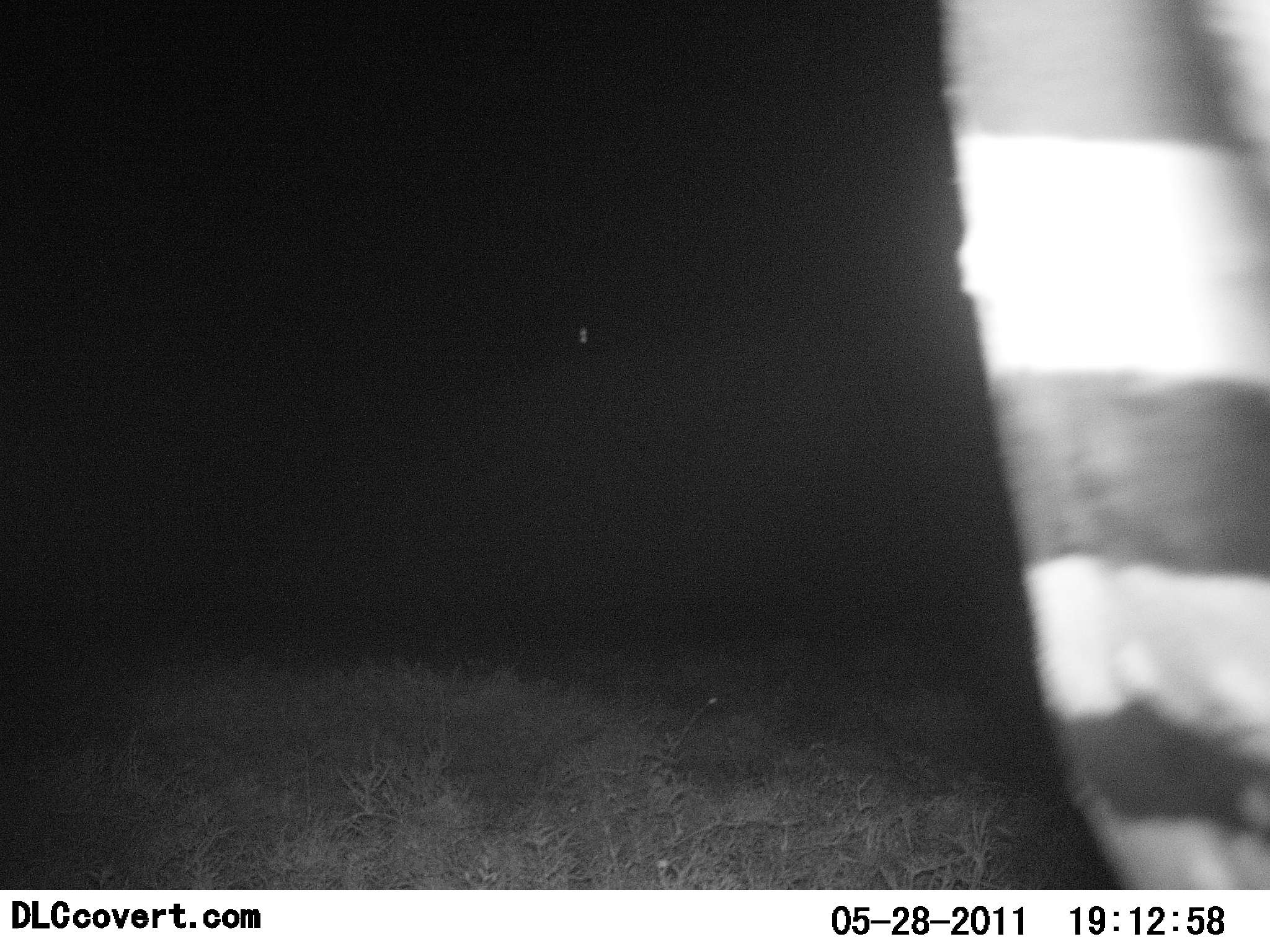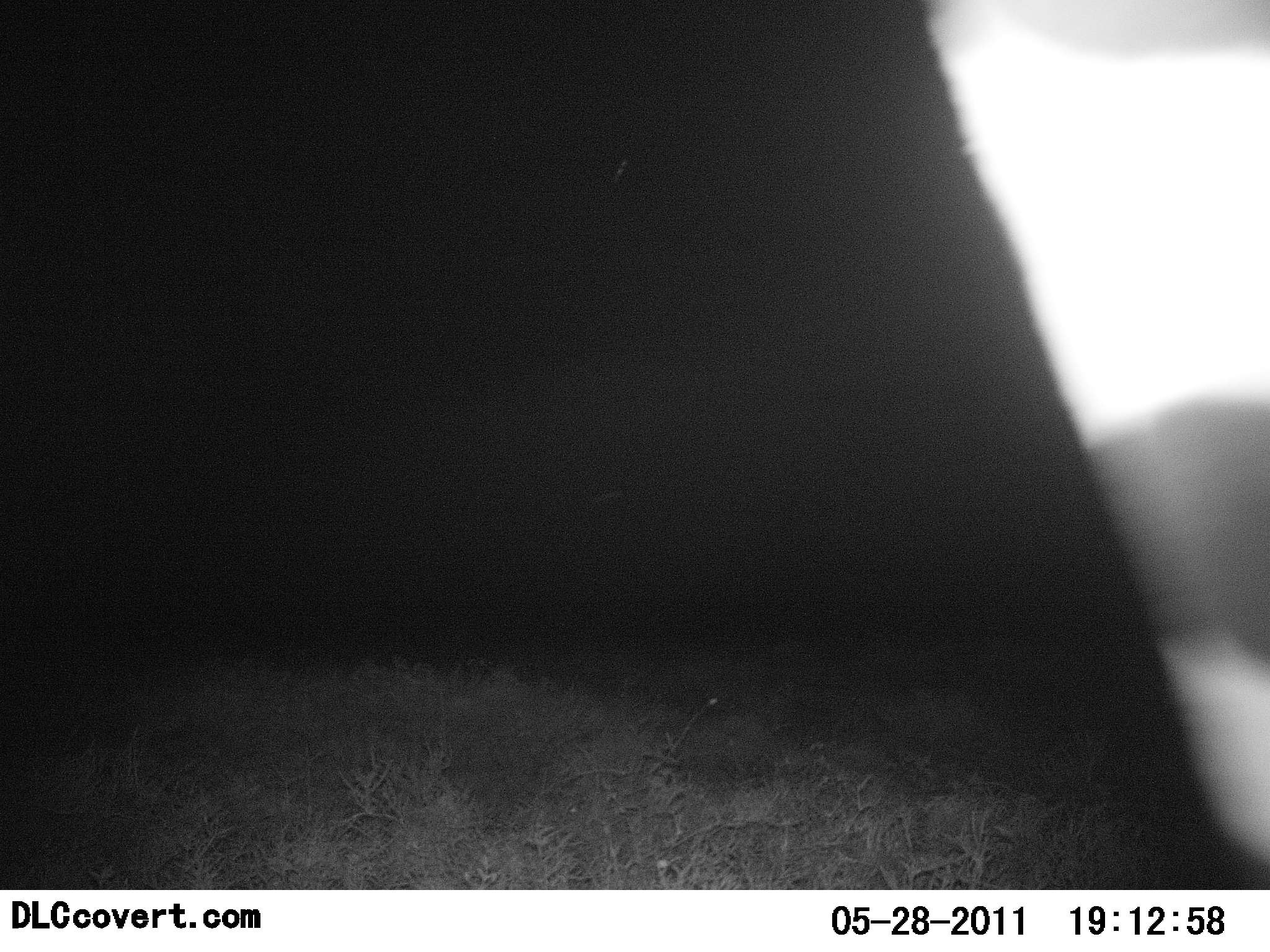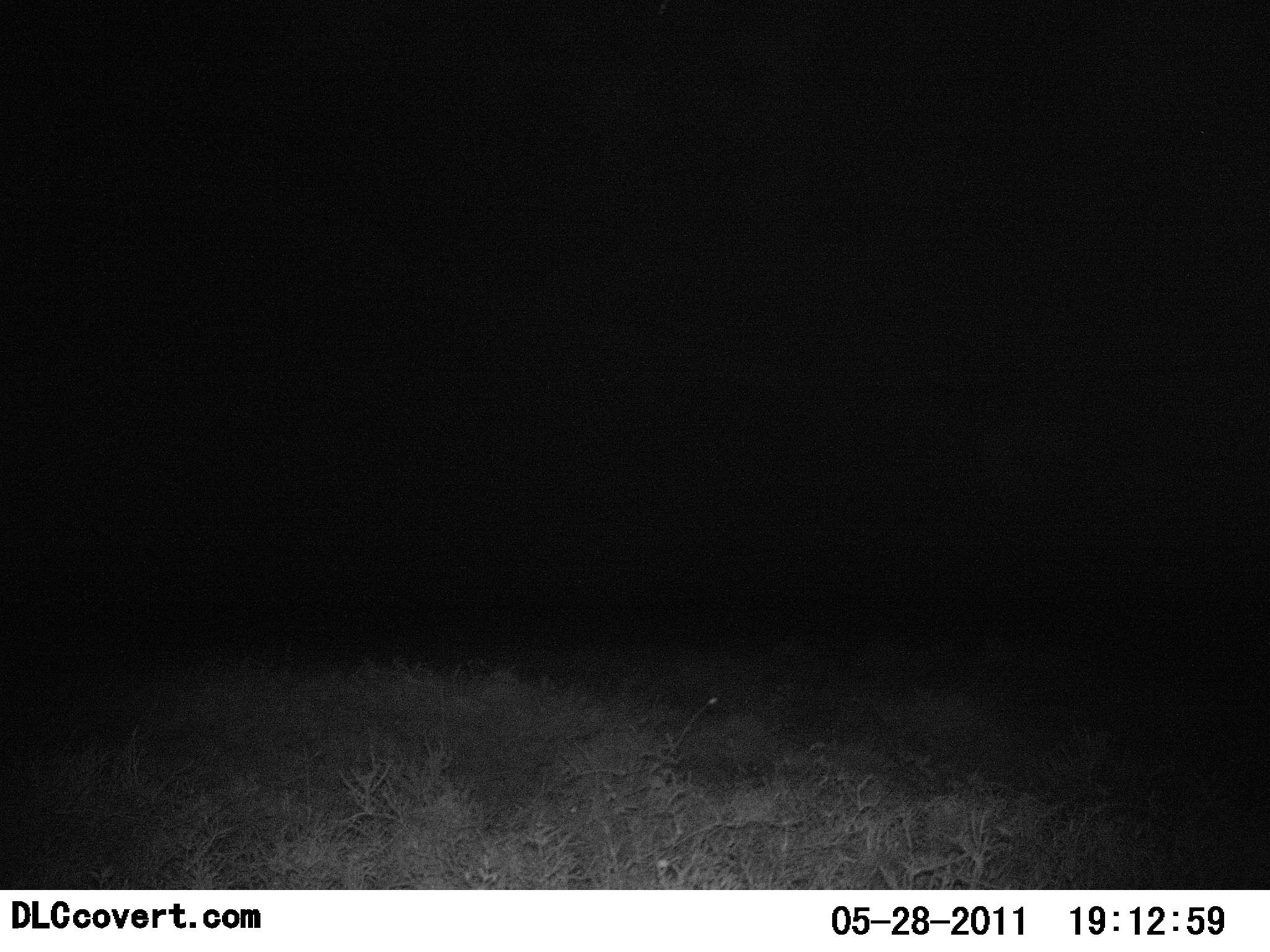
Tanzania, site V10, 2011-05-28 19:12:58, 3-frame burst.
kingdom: Animalia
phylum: Chordata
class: Mammalia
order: Perissodactyla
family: Equidae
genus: Equus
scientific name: Equus quagga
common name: plains zebra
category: zebra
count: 1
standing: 25%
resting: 0%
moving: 75%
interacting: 0%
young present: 0%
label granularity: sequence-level